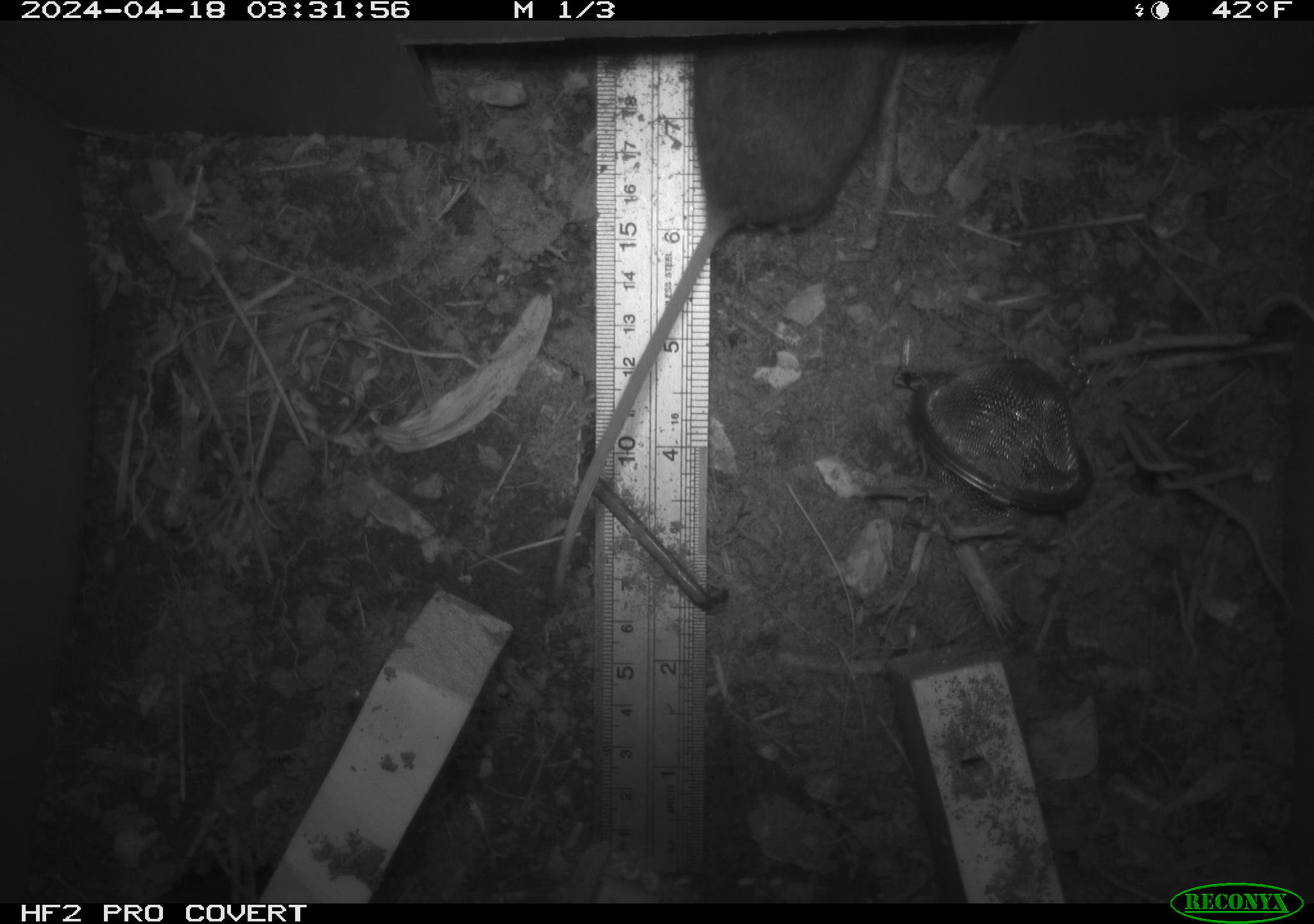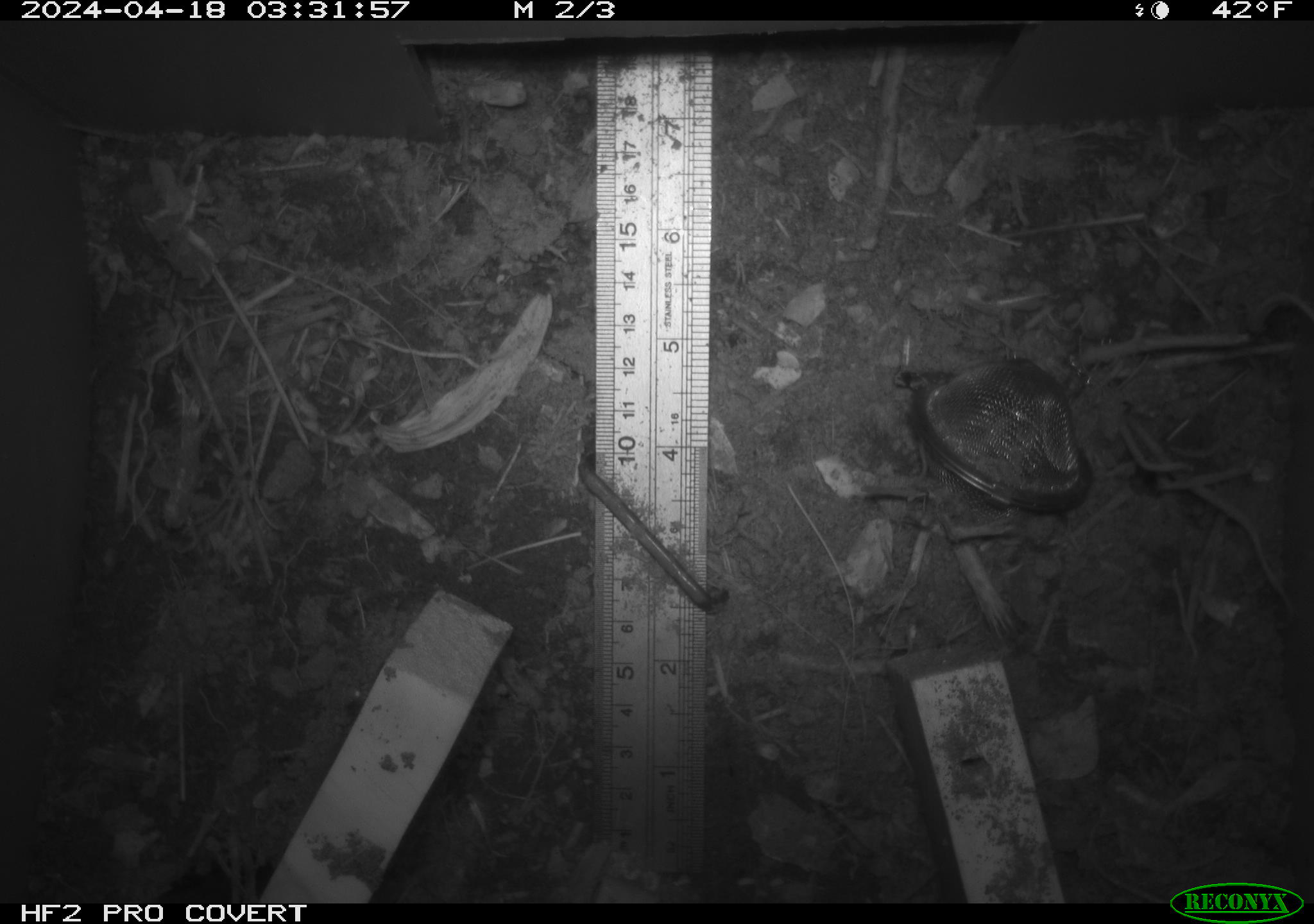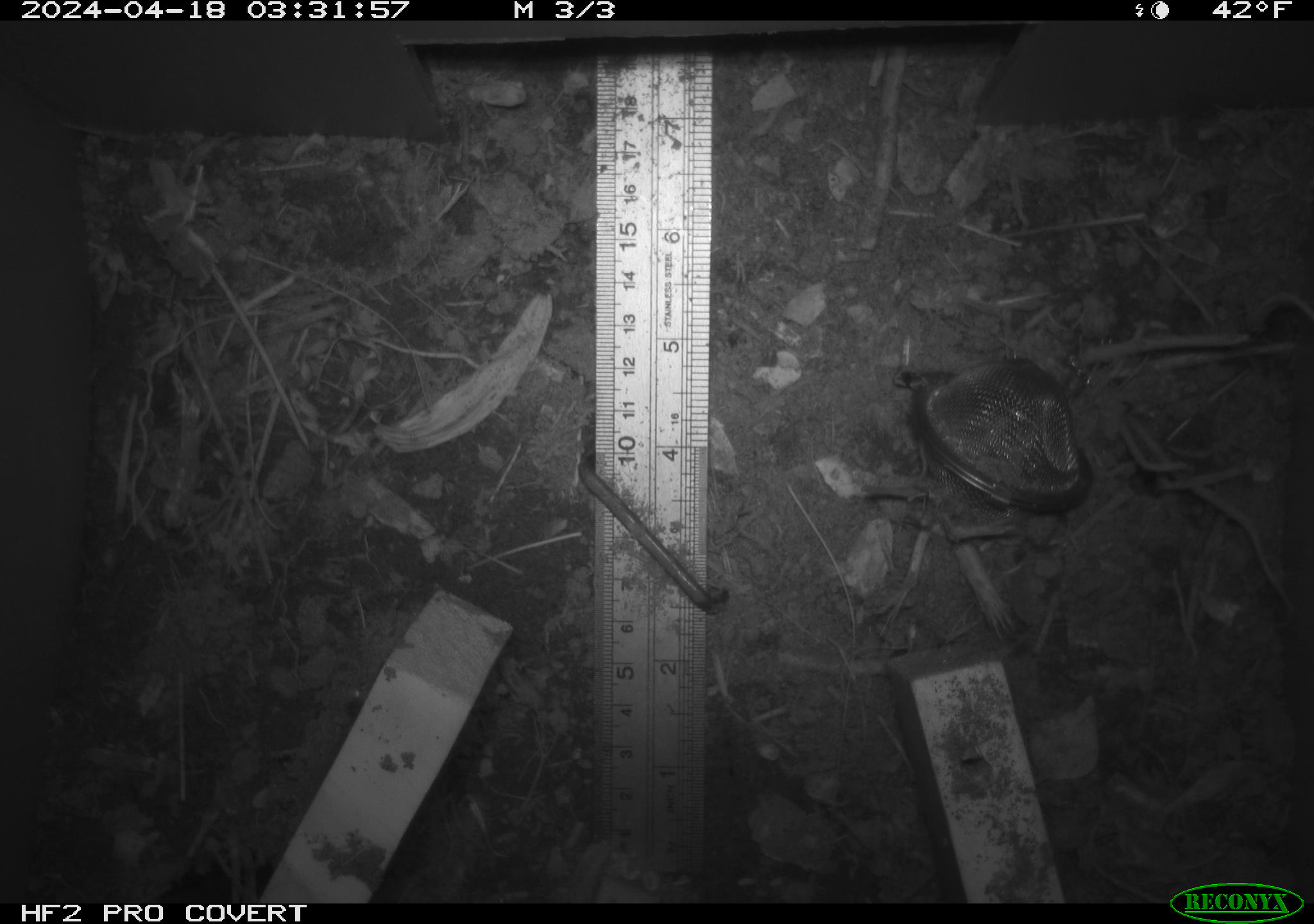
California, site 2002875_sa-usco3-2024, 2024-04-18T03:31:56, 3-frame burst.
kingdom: Animalia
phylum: Chordata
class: Mammalia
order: Rodentia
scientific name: Rodentia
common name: mouse species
Mouse species (Rodentia).